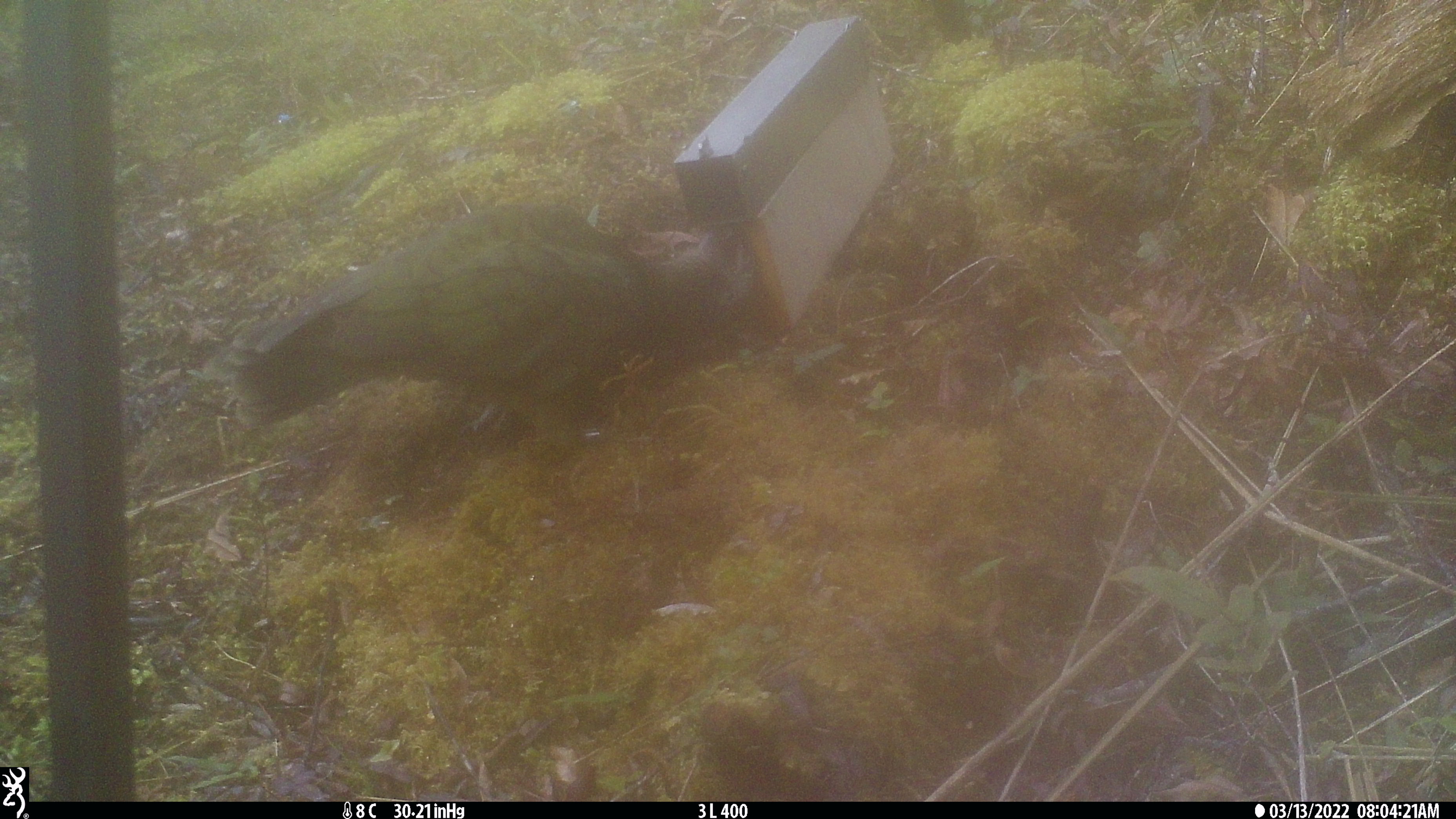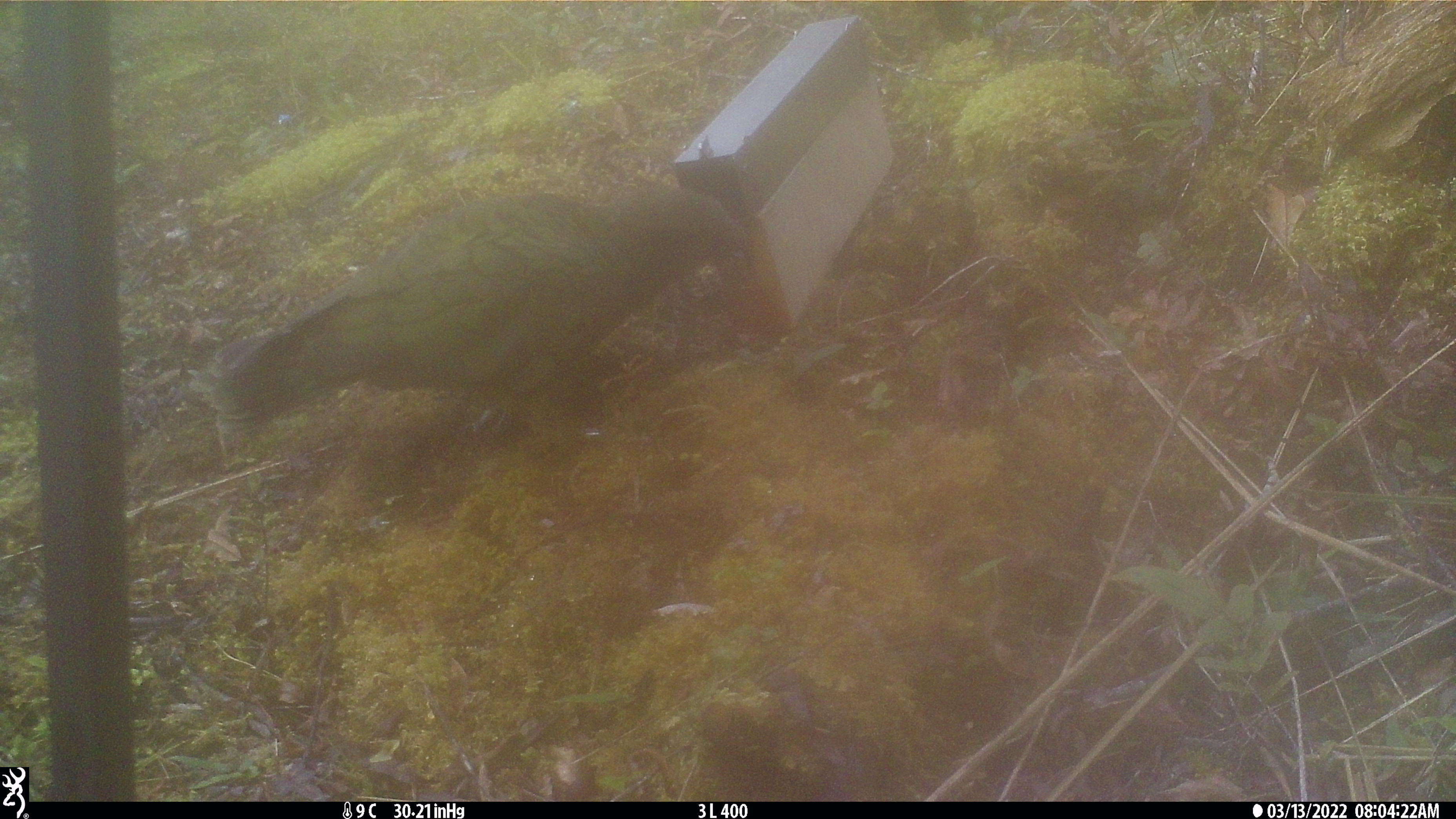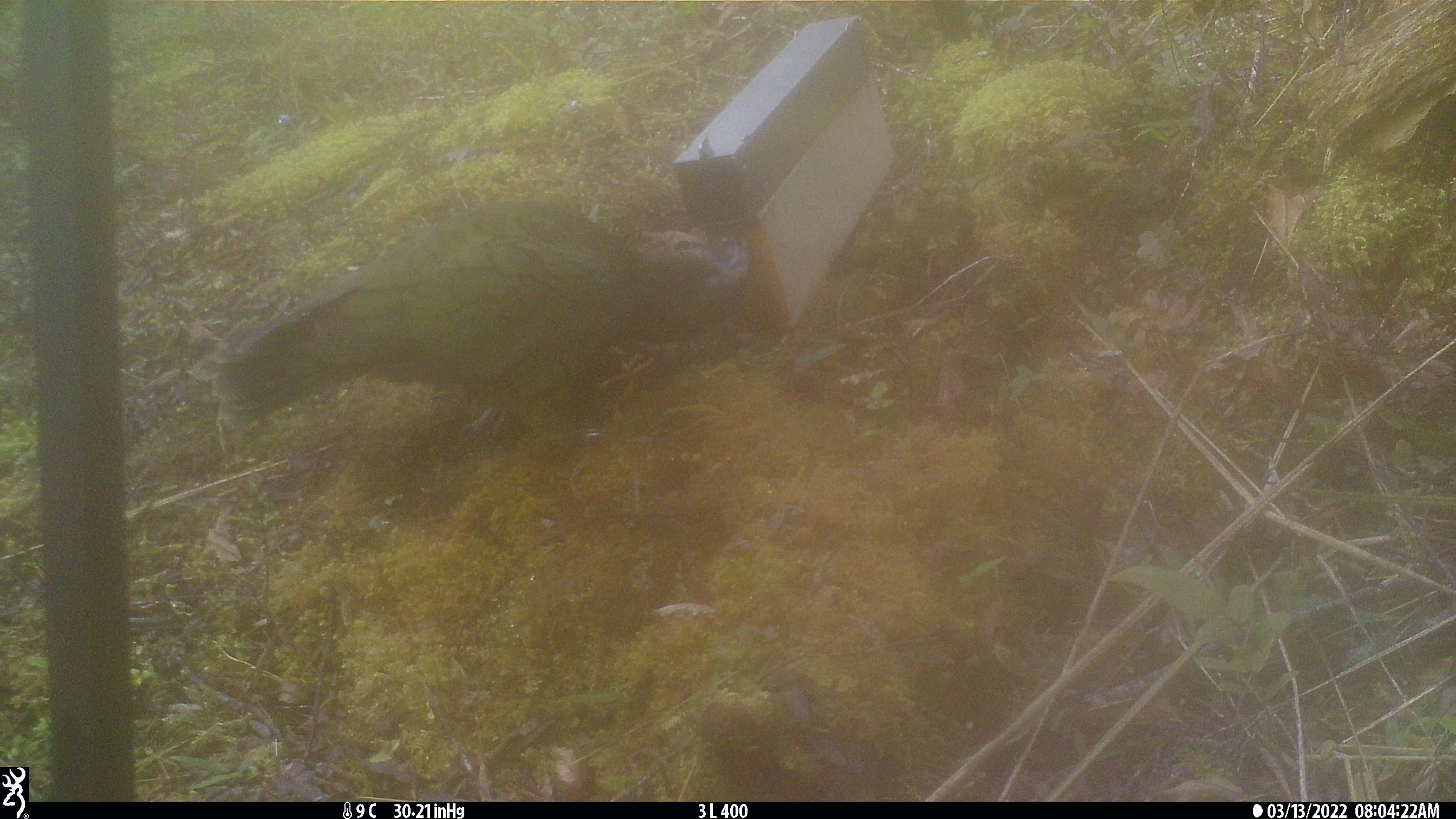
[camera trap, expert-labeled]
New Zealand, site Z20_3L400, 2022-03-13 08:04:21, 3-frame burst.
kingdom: Animalia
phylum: Chordata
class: Aves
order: Psittaciformes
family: Strigopidae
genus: Nestor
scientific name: Nestor notabilis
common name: kea